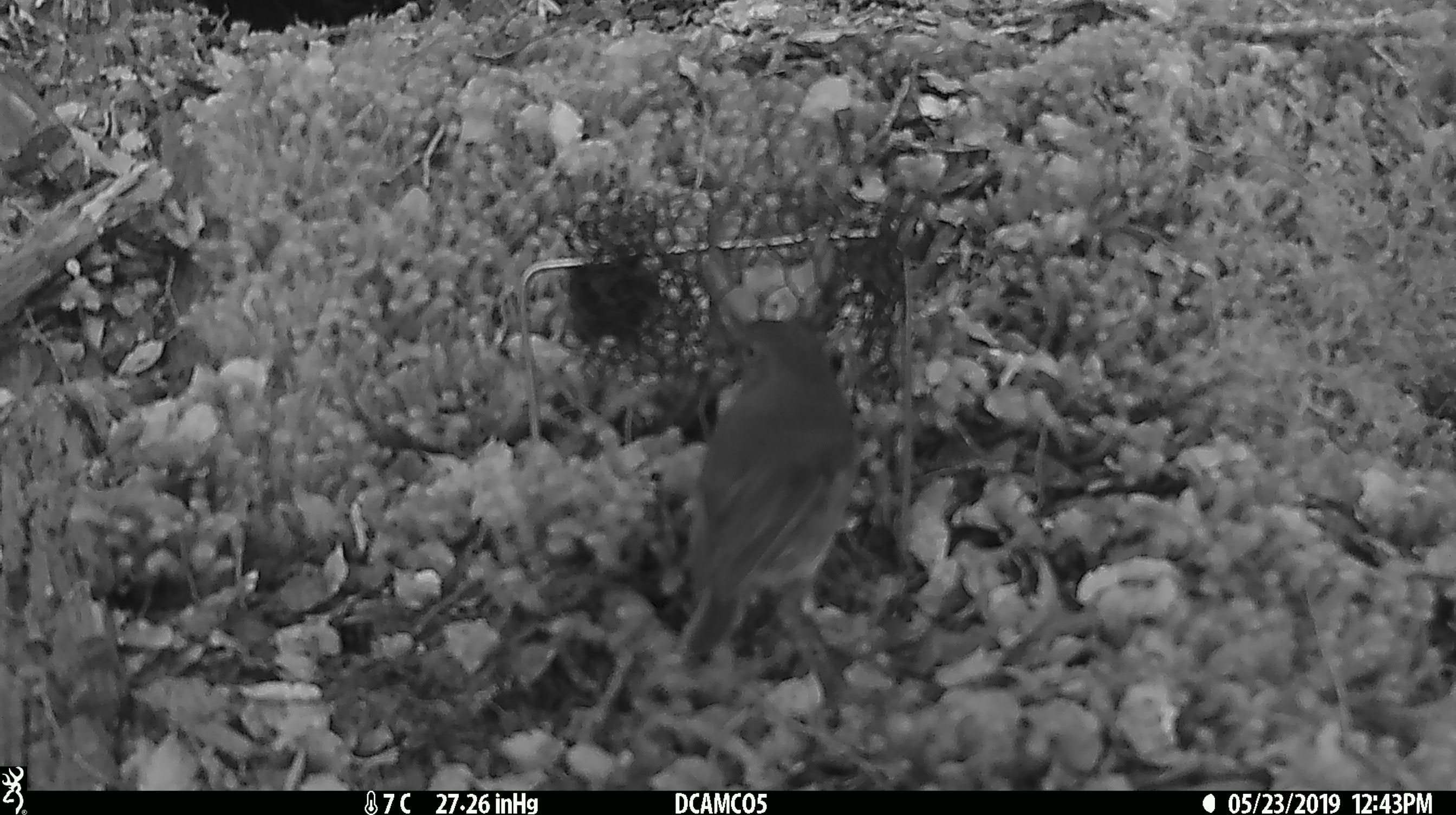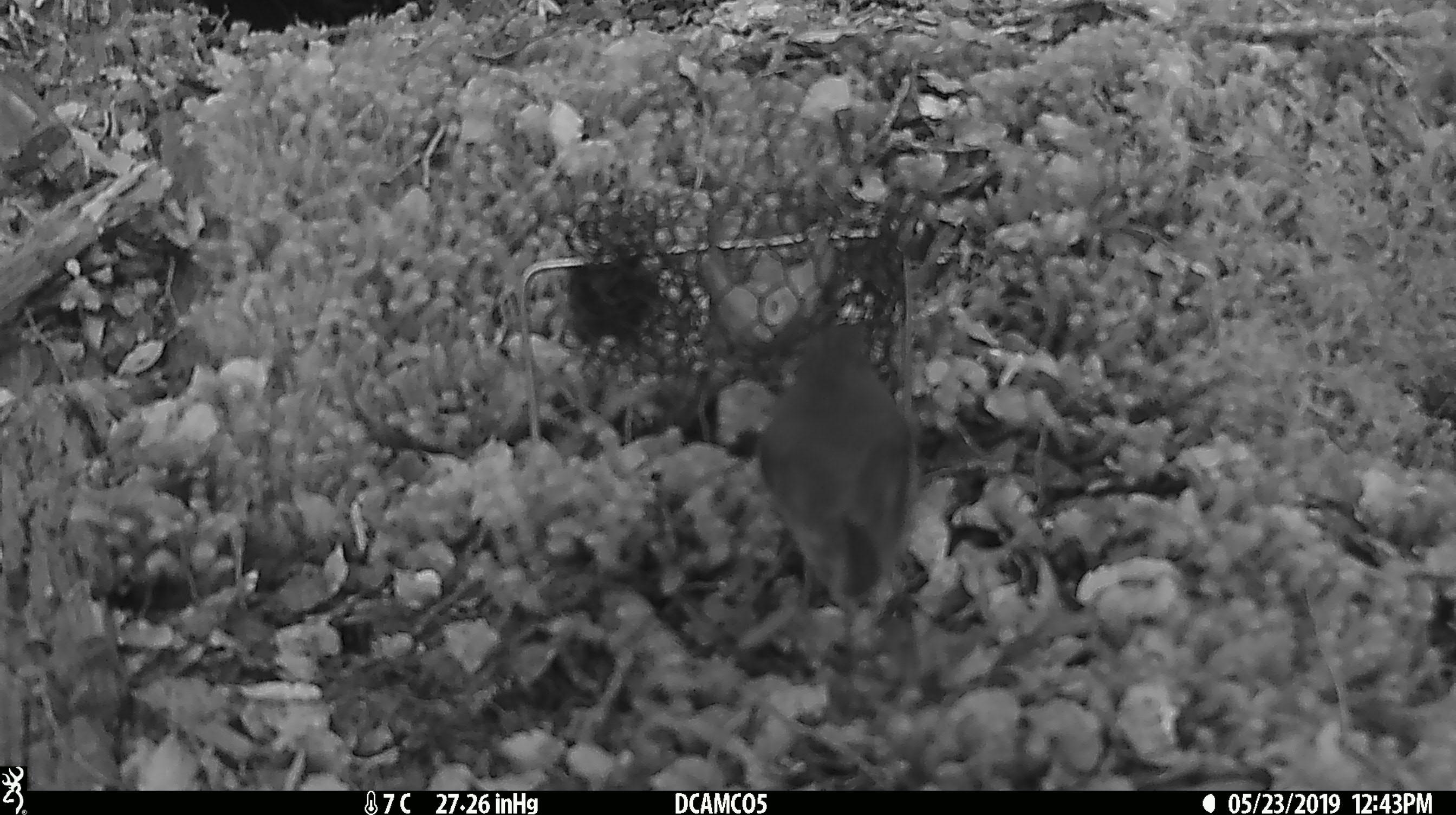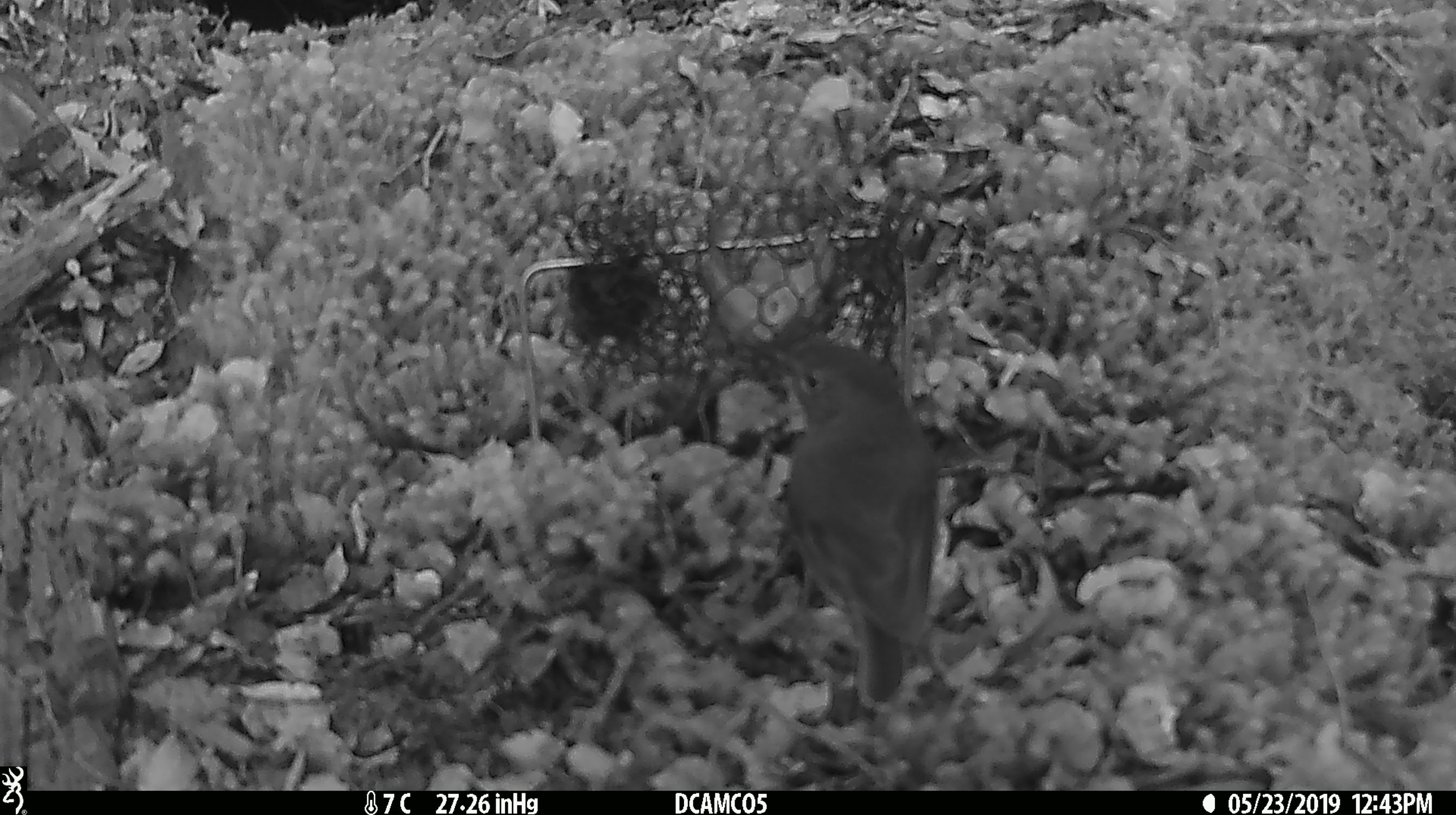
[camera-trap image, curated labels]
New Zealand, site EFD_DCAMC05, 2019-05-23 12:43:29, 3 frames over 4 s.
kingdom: Animalia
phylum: Chordata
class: Aves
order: Passeriformes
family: Petroicidae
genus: Petroica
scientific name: Petroica australis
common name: new zealand robin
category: robin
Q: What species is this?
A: Robin (new zealand robin) (Petroica australis).